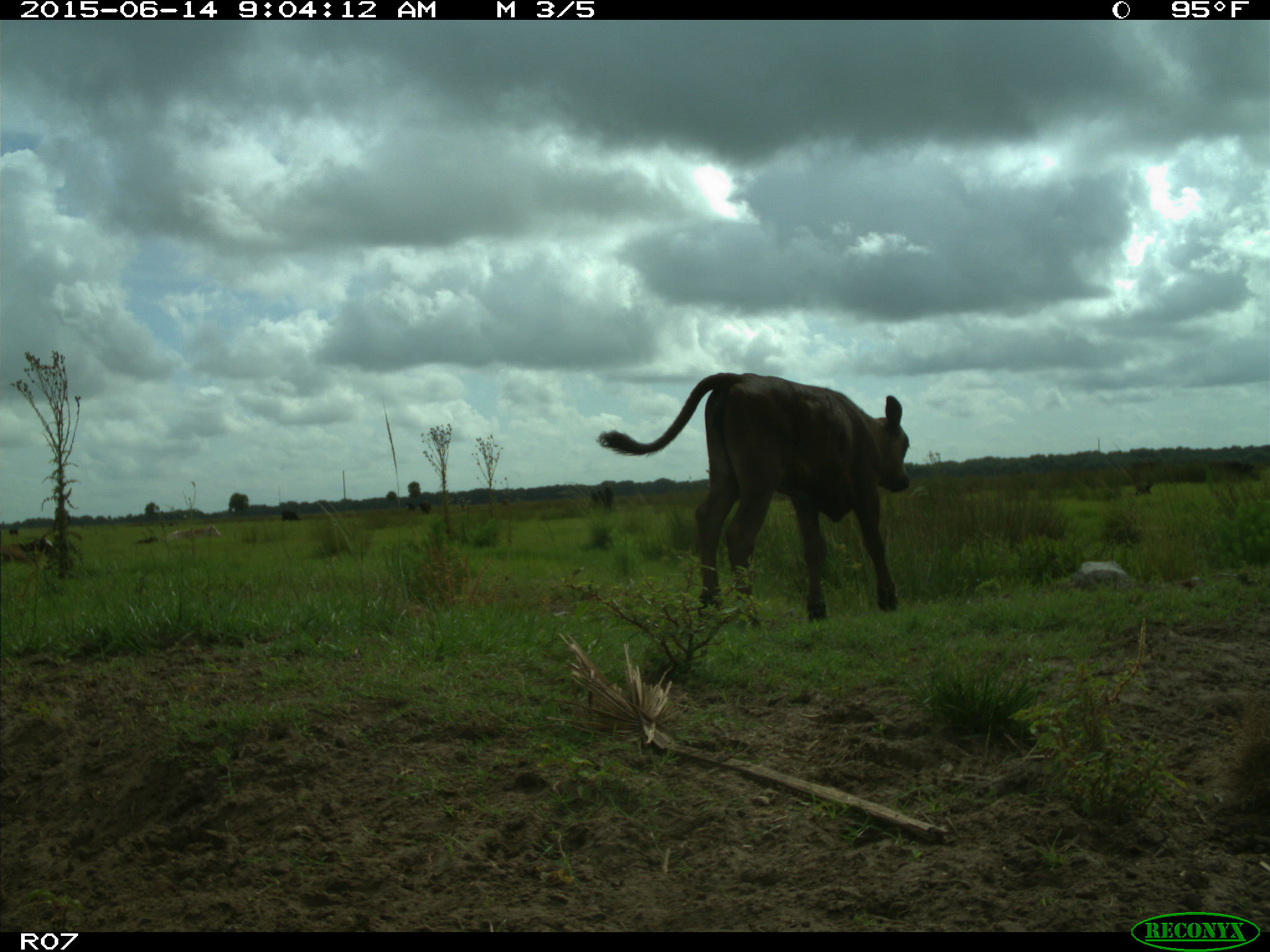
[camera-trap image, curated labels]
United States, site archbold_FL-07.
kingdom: Animalia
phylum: Chordata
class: Mammalia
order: Artiodactyla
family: Bovidae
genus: Bos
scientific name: Bos taurus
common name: domestic cow